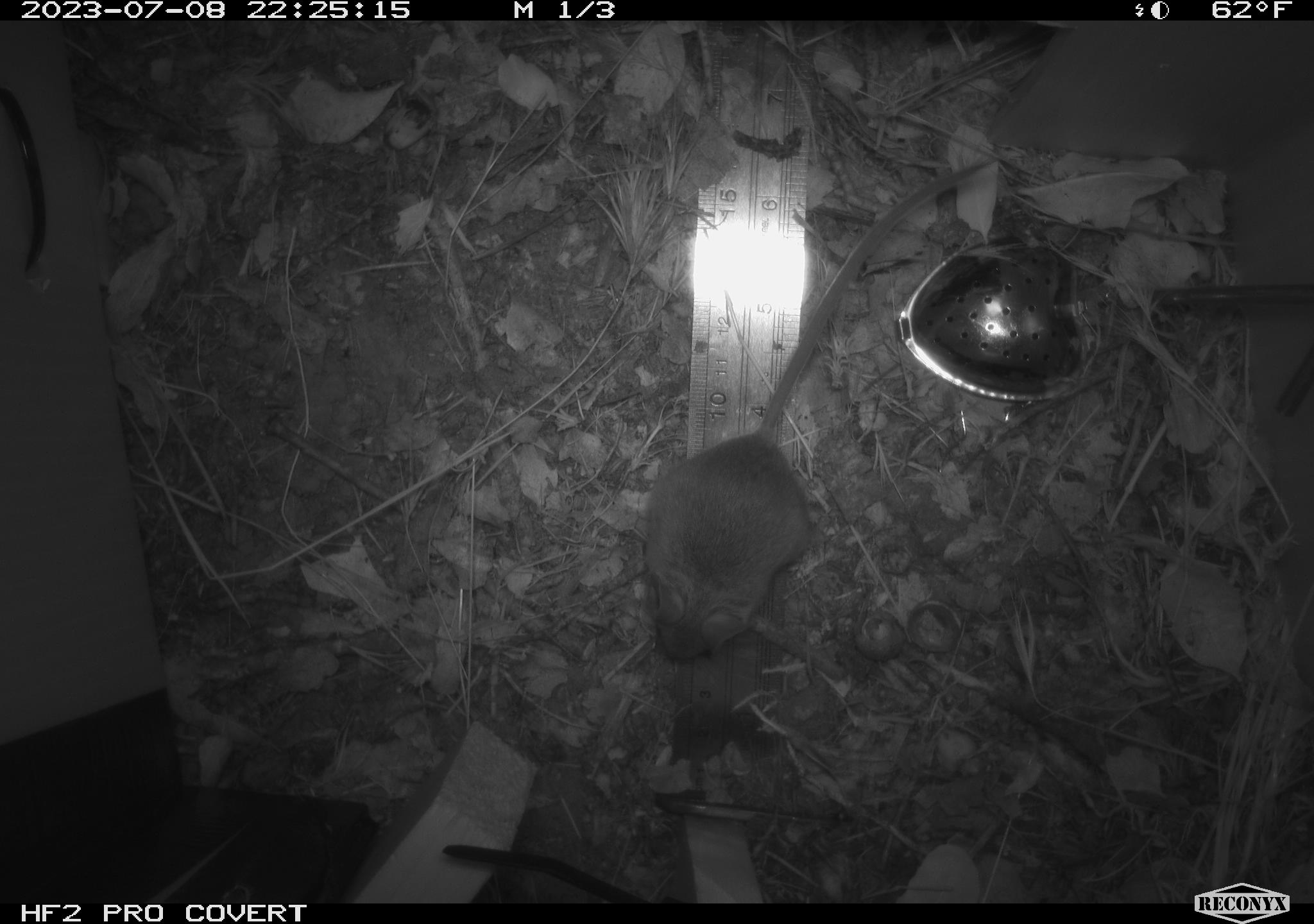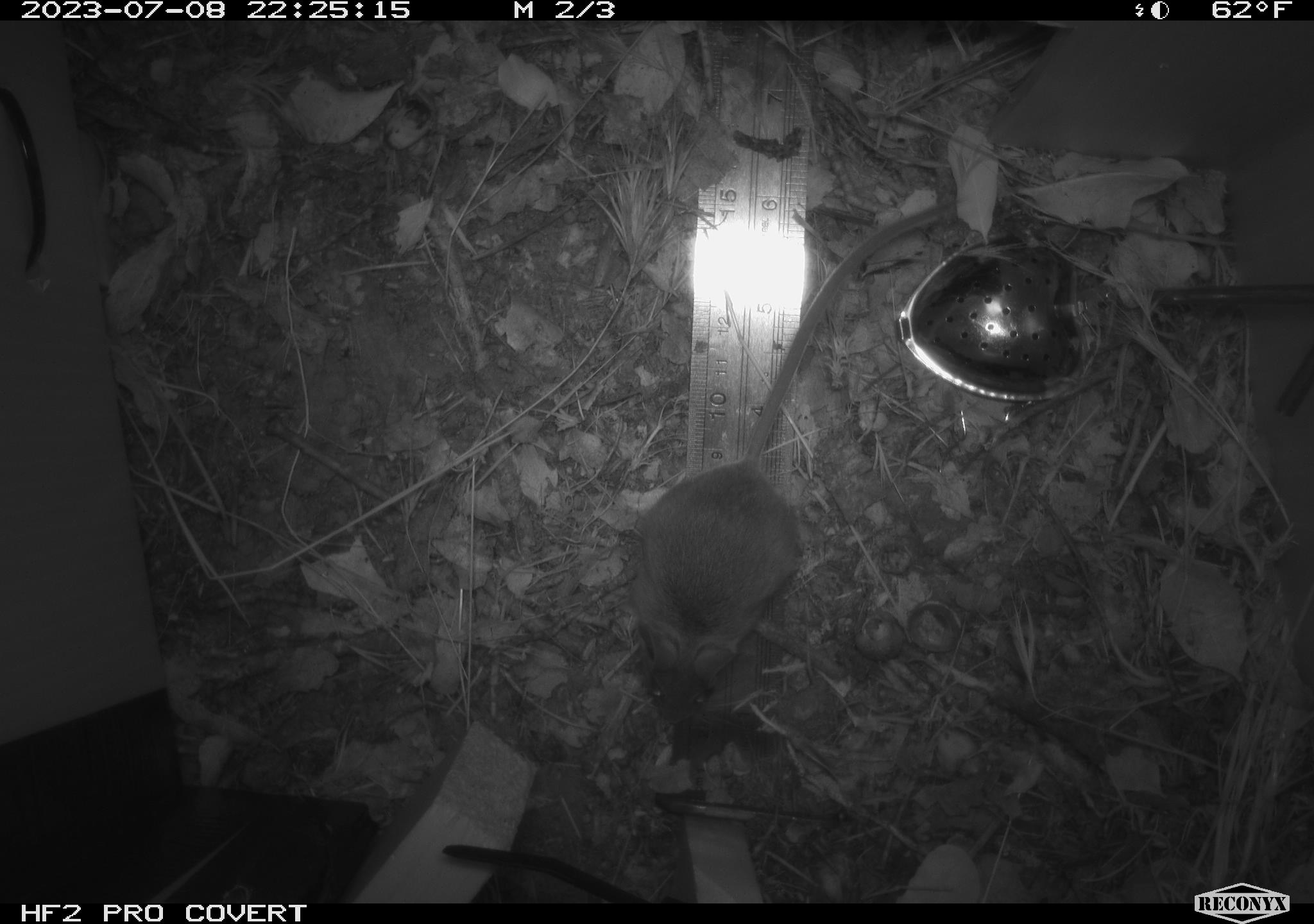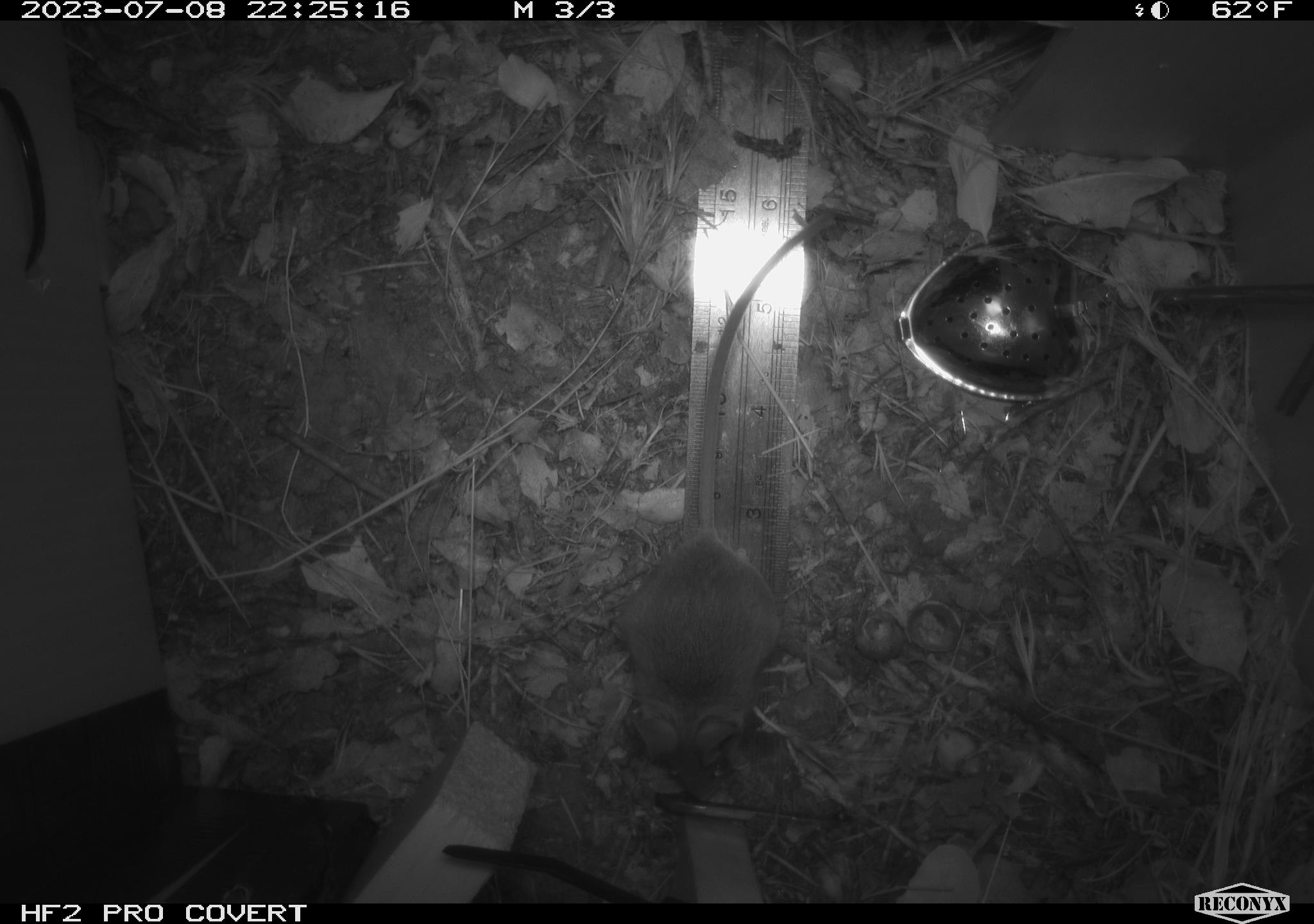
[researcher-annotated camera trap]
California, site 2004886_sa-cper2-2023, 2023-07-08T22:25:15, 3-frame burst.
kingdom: Animalia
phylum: Chordata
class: Mammalia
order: Rodentia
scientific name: Rodentia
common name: mouse species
Mouse species (Rodentia).